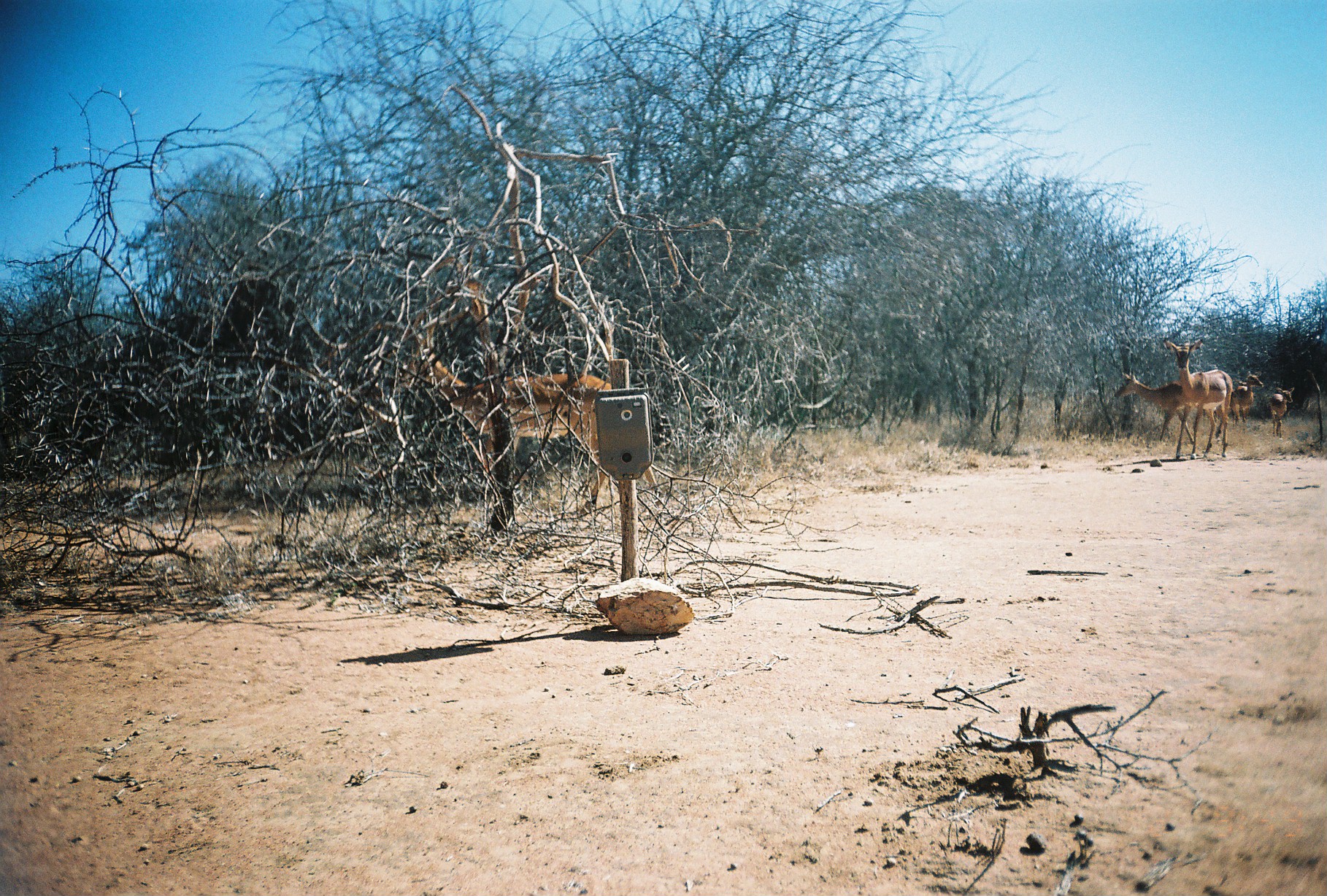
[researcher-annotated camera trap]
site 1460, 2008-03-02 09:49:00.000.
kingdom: Animalia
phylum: Chordata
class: Mammalia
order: Artiodactyla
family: Bovidae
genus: Aepyceros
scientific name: Aepyceros melampus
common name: impala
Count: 6.